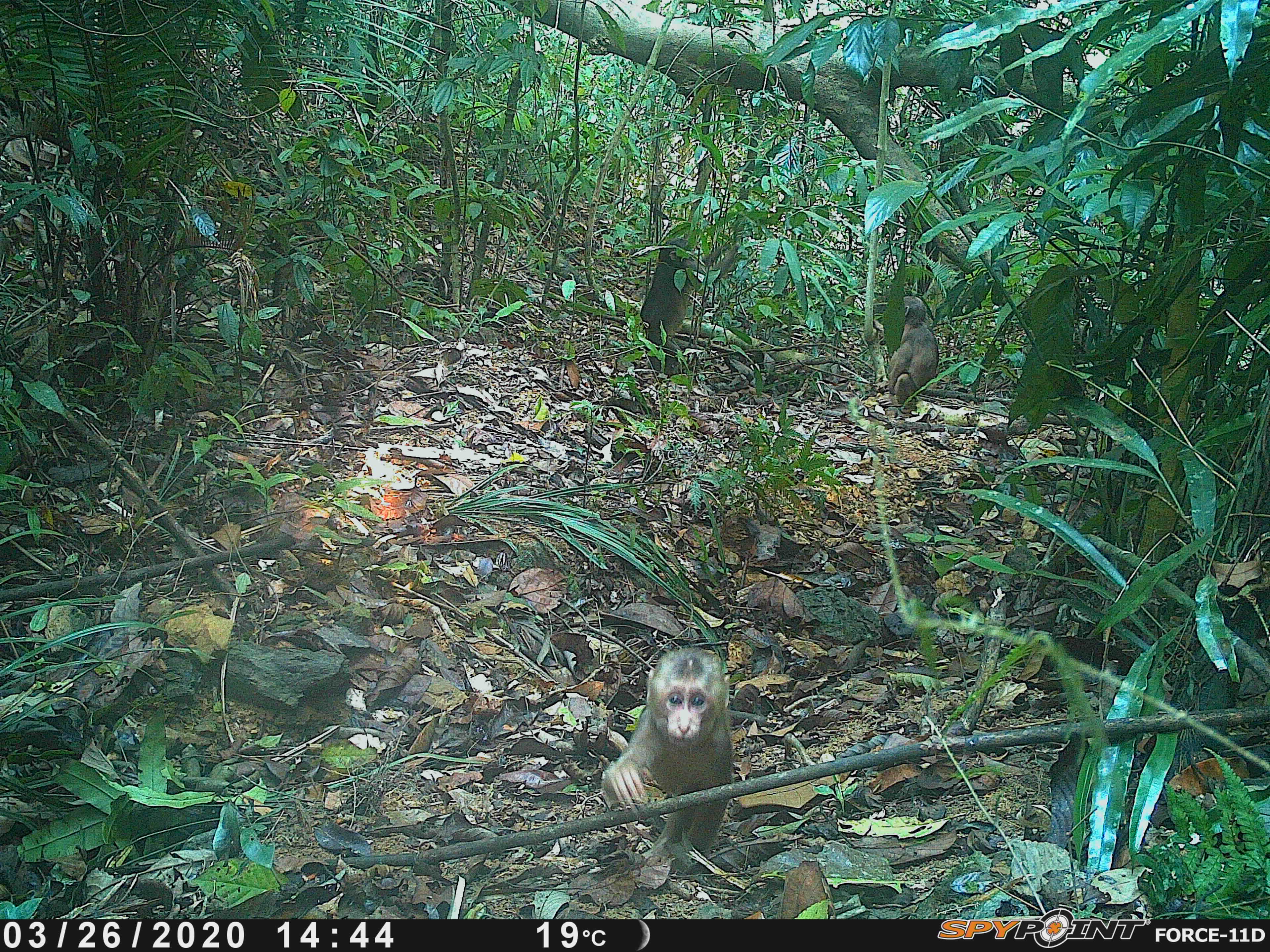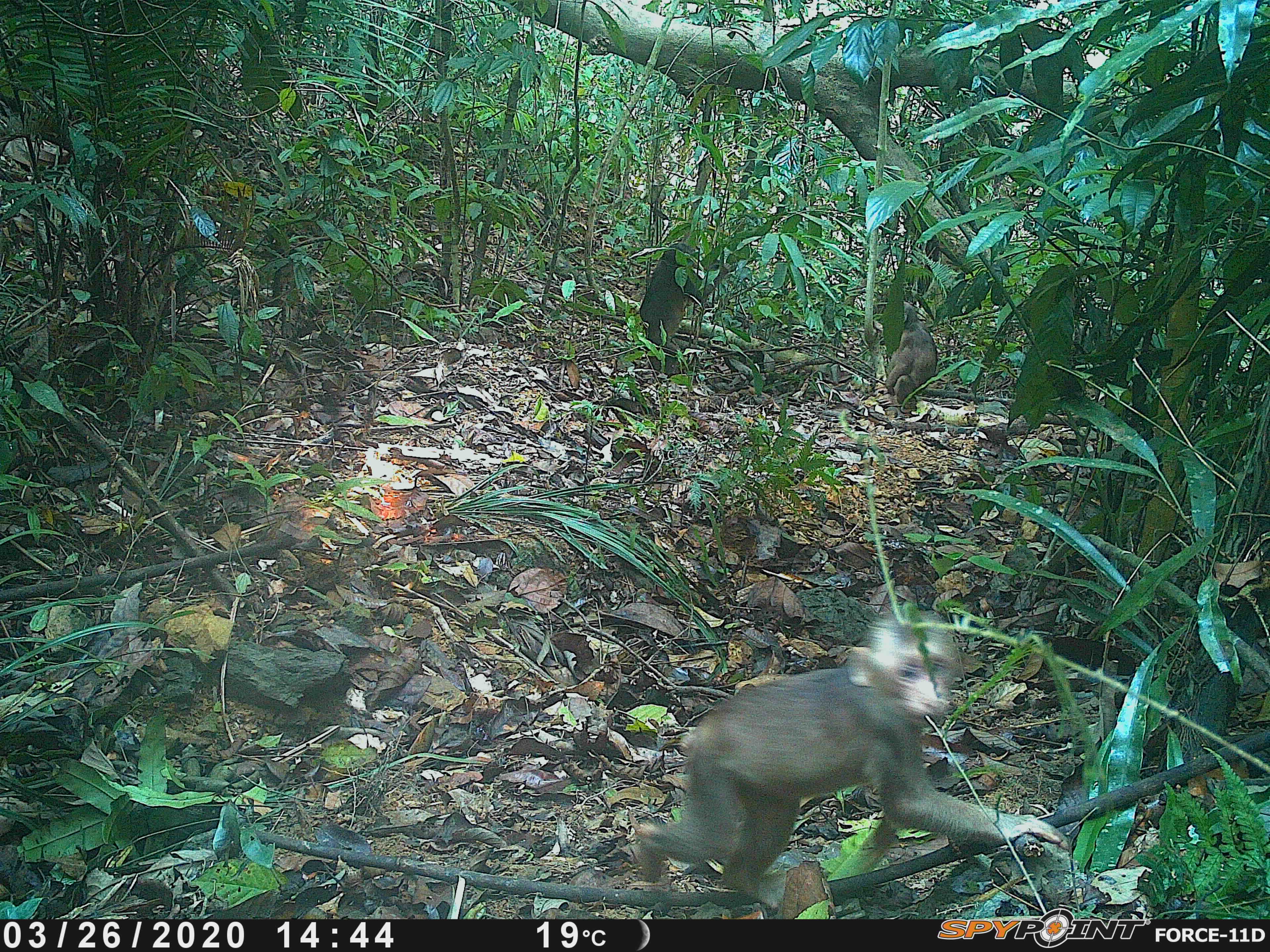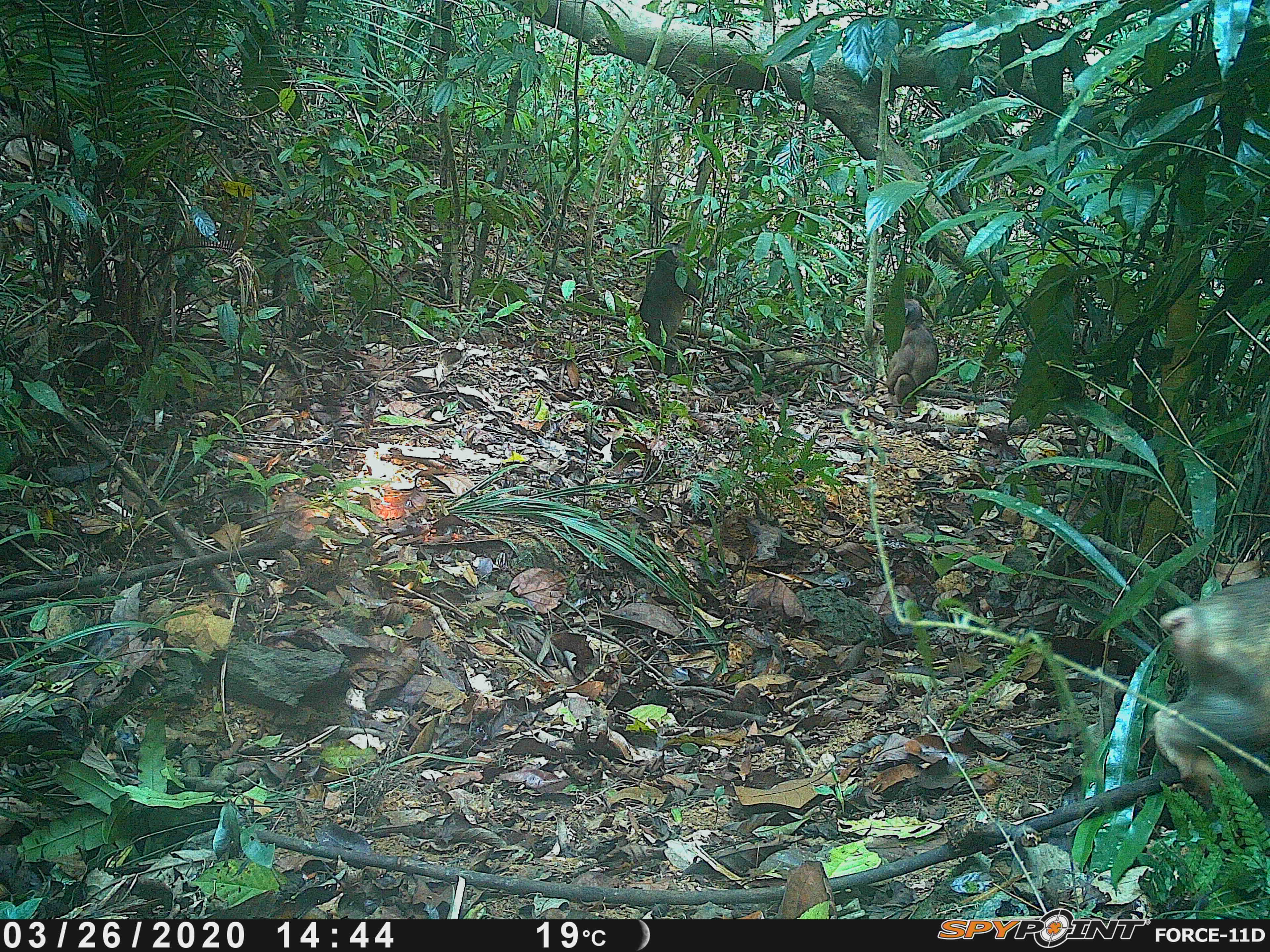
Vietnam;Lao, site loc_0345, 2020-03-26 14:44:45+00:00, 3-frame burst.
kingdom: Animalia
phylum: Chordata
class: Mammalia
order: Primates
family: Cercopithecidae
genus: Macaca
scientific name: Macaca arctoides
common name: stump-tailed macaque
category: stump tailed macaque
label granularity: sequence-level